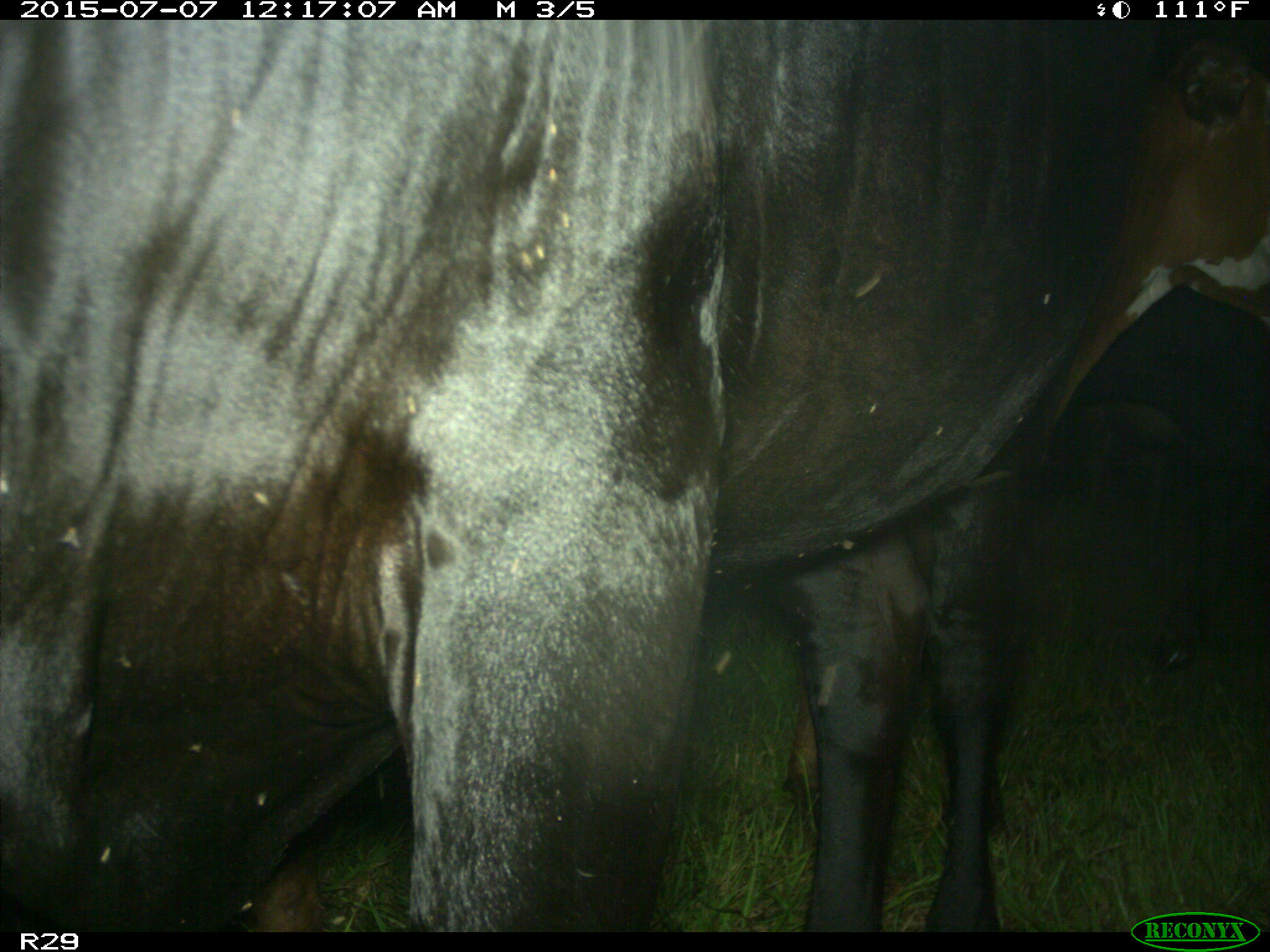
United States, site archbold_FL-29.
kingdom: Animalia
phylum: Chordata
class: Mammalia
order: Artiodactyla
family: Bovidae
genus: Bos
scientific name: Bos taurus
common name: domestic cow